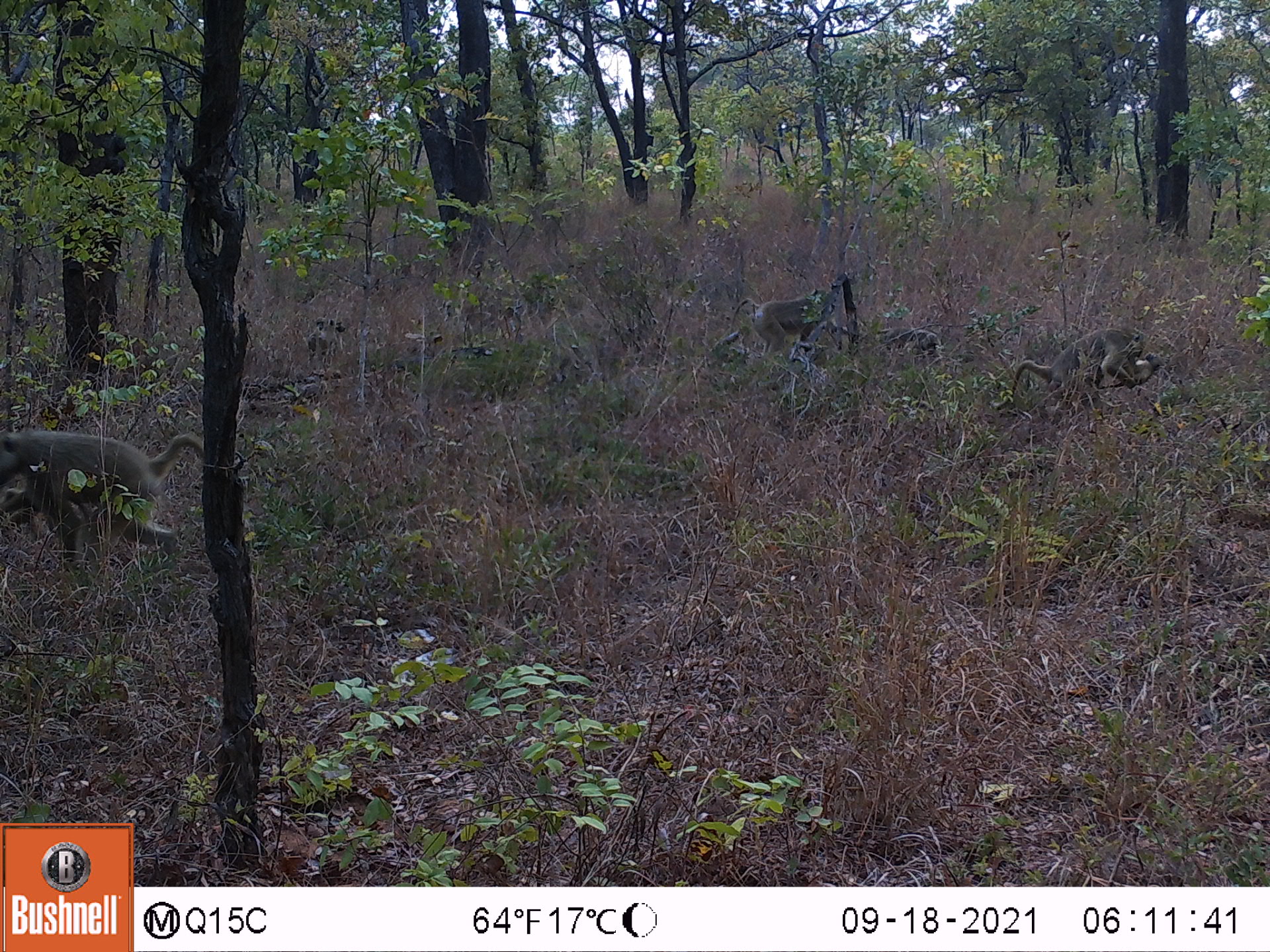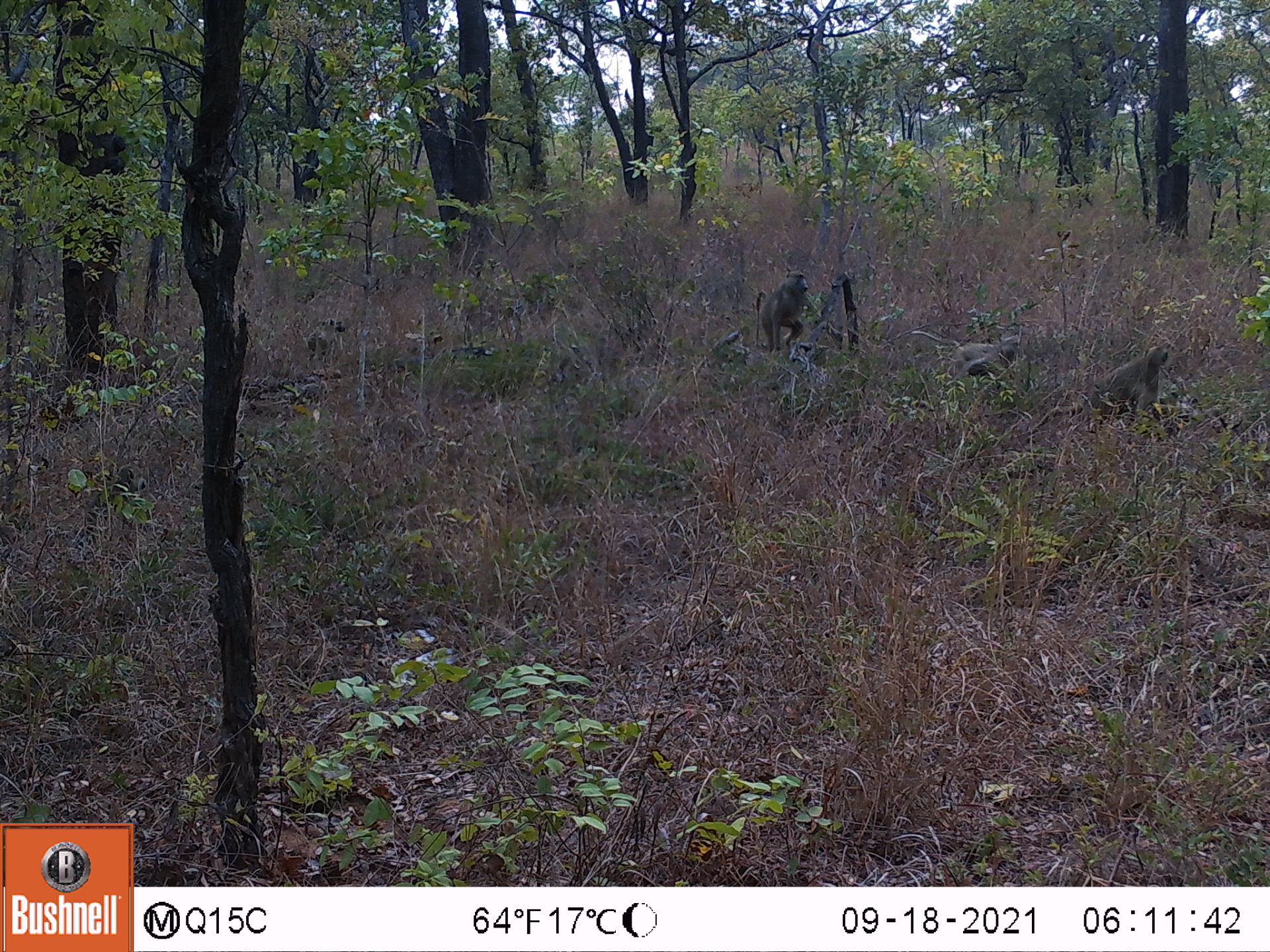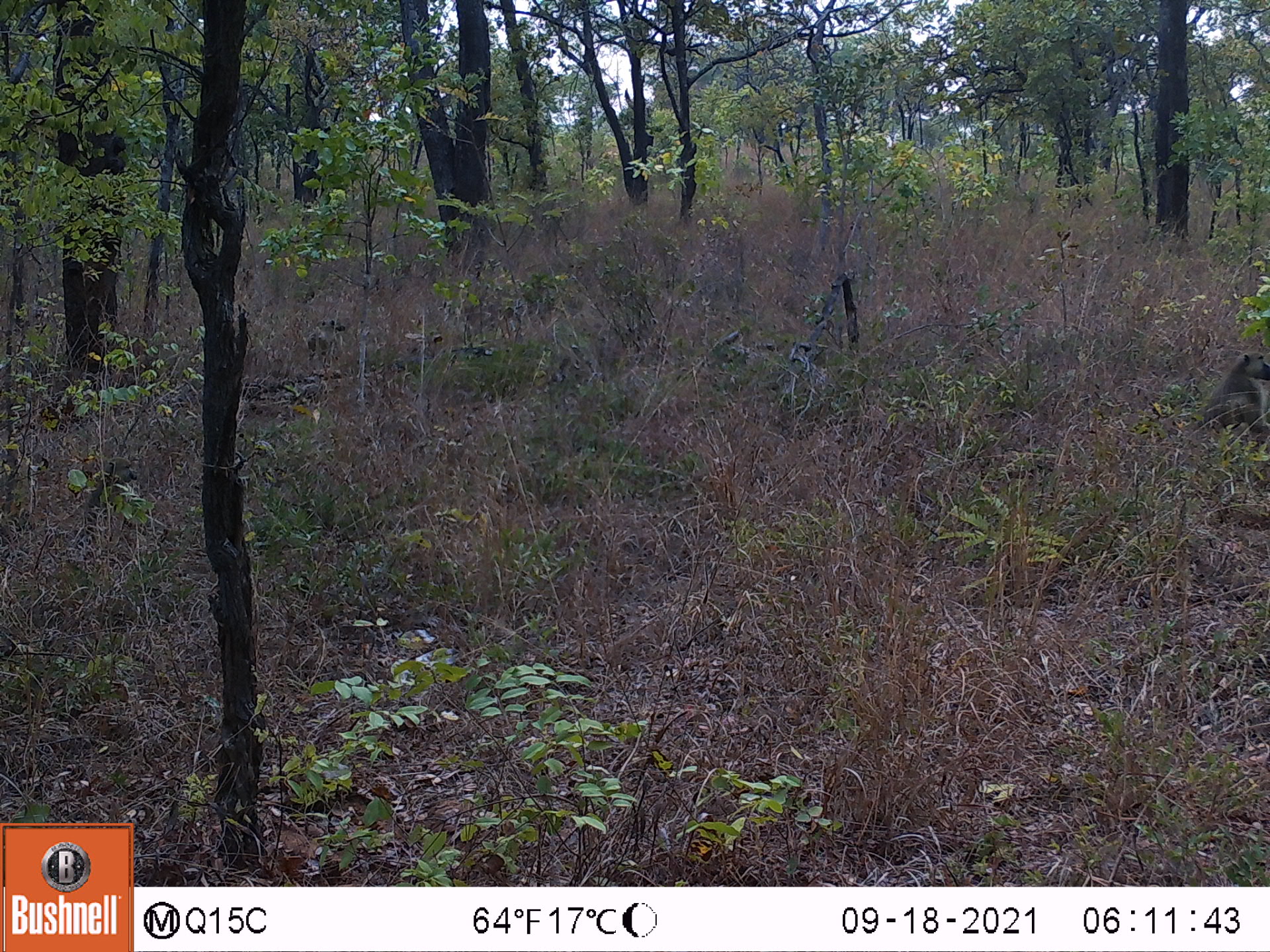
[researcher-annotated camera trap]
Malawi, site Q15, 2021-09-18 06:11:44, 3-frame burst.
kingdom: Animalia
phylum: Chordata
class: Mammalia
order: Primates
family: Cercopithecidae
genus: Papio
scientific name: Papio cynocephalus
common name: yellow baboon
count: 3